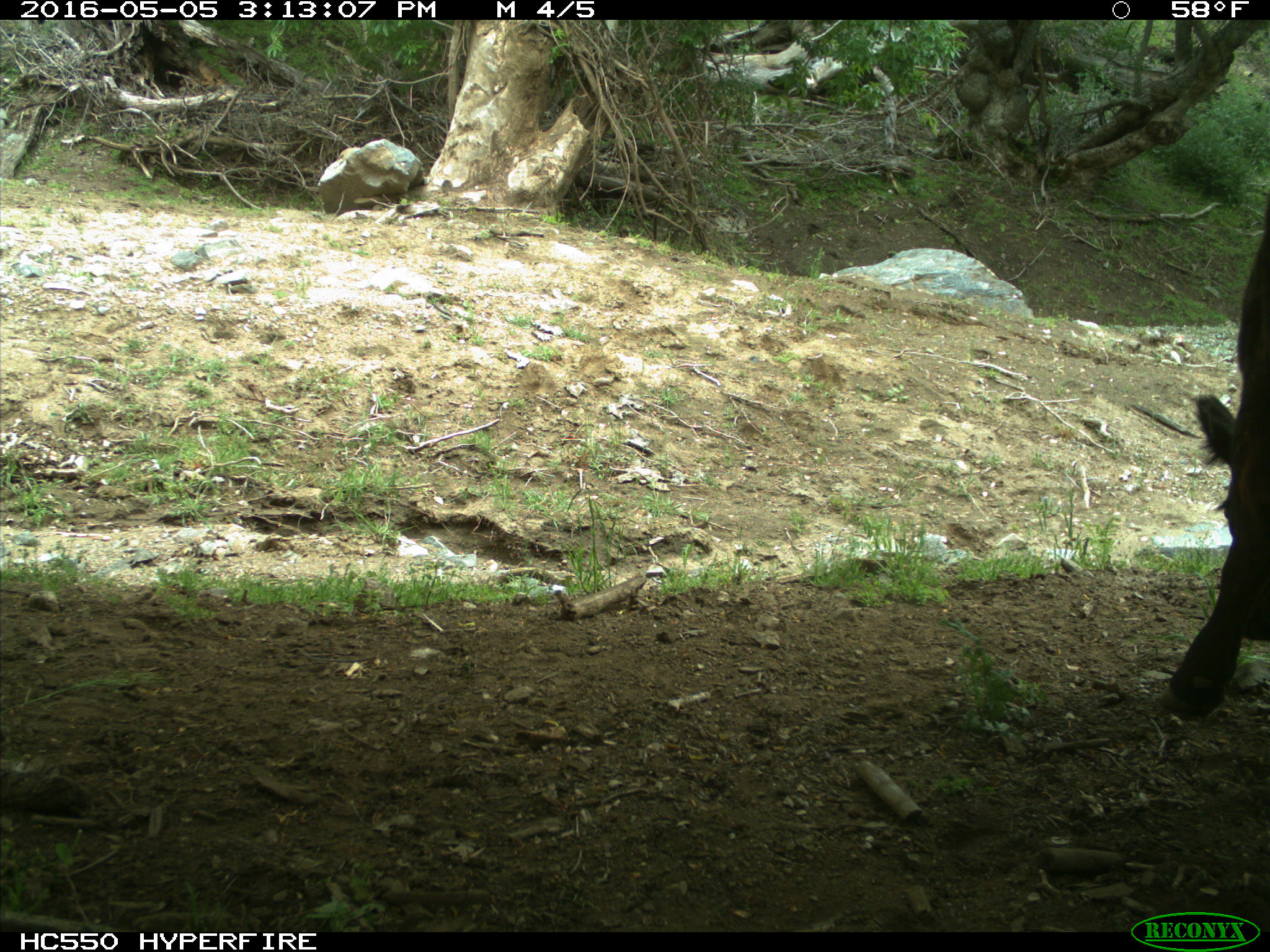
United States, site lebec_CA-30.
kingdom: Animalia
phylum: Chordata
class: Mammalia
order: Artiodactyla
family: Bovidae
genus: Bos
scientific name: Bos taurus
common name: domestic cow